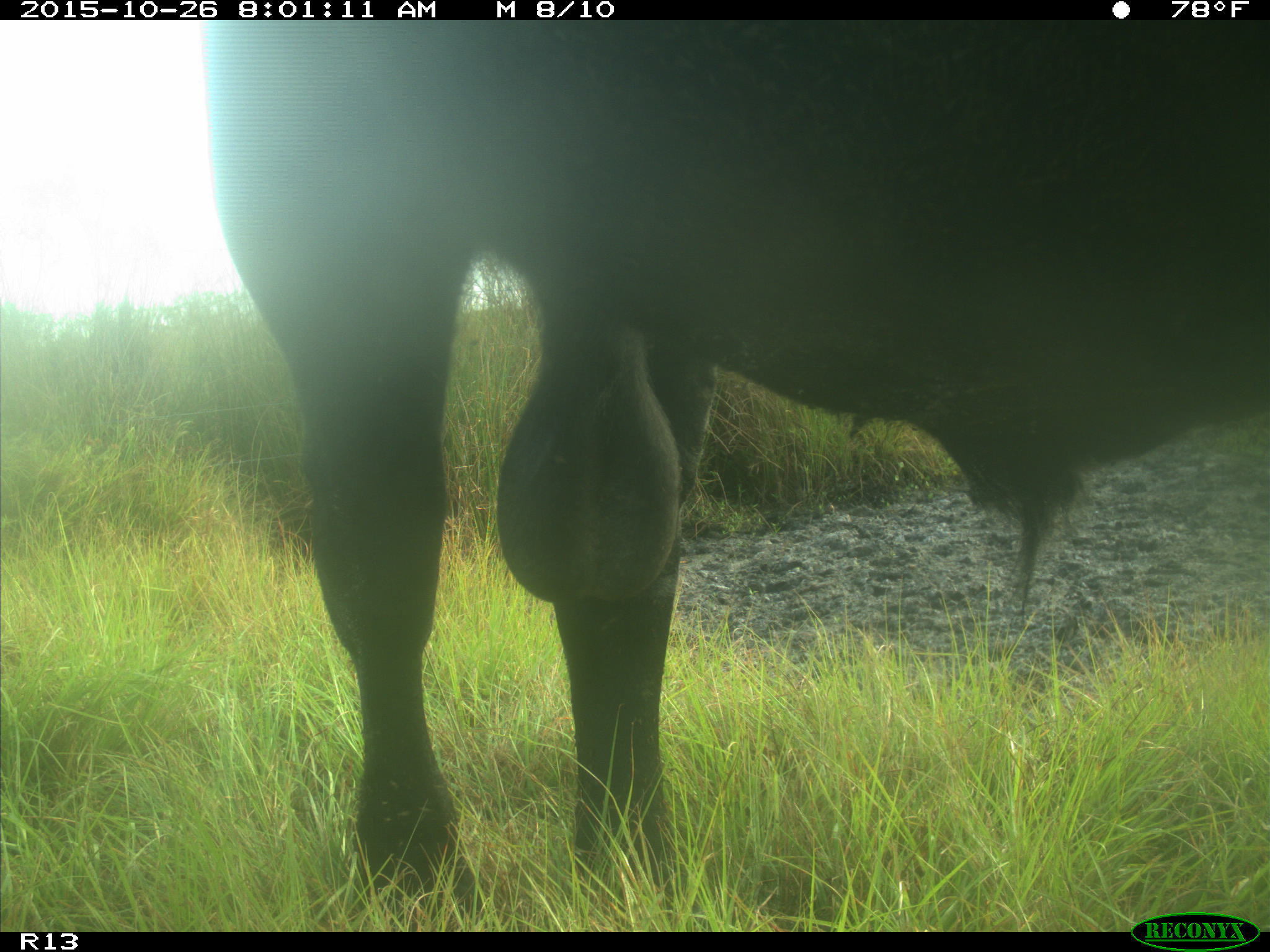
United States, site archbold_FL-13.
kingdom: Animalia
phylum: Chordata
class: Mammalia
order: Artiodactyla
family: Bovidae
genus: Bos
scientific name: Bos taurus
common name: domestic cow